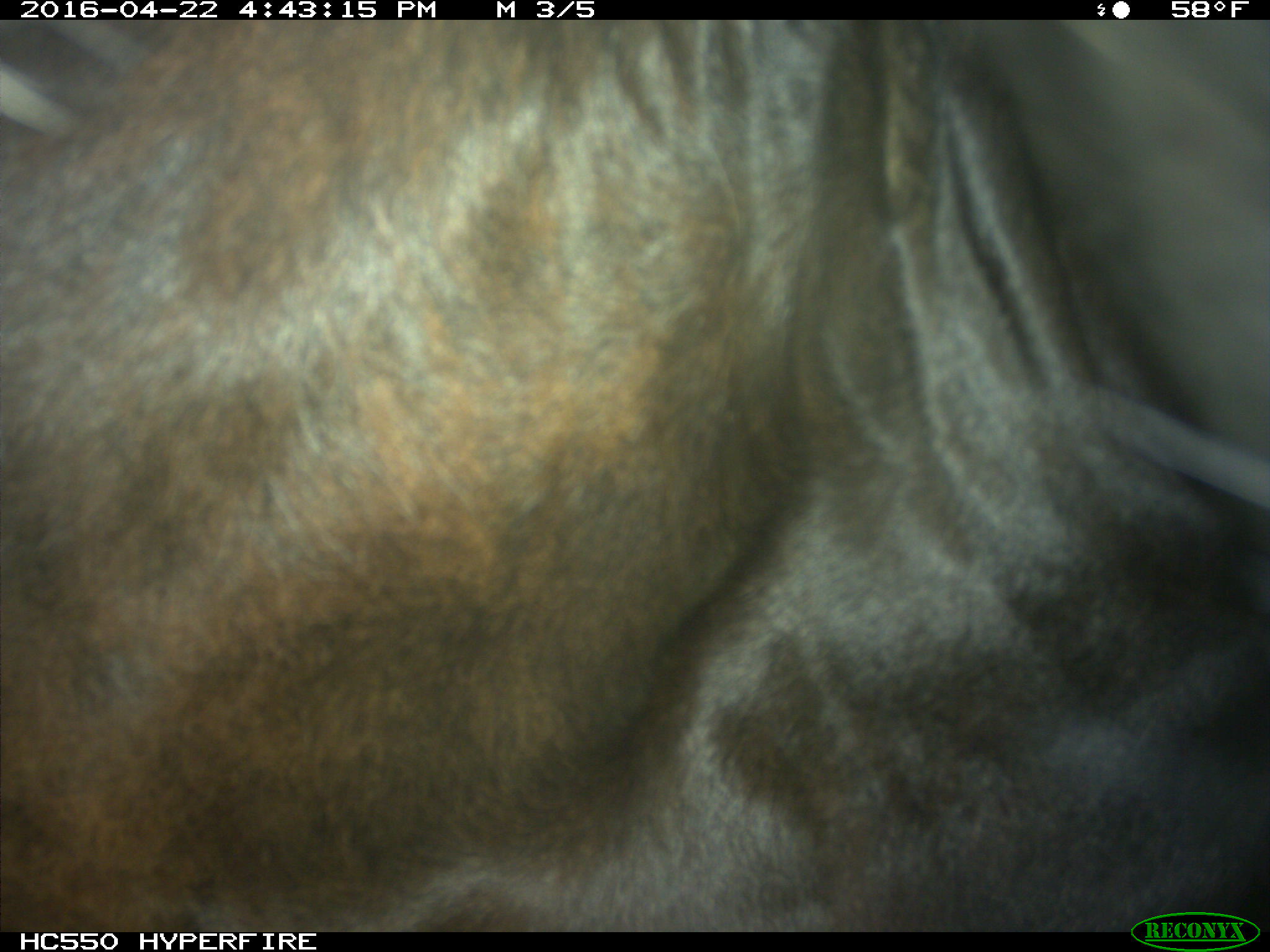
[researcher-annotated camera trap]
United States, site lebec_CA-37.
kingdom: Animalia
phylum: Chordata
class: Mammalia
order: Artiodactyla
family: Bovidae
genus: Bos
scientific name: Bos taurus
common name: domestic cow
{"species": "Bos taurus (domestic cow)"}